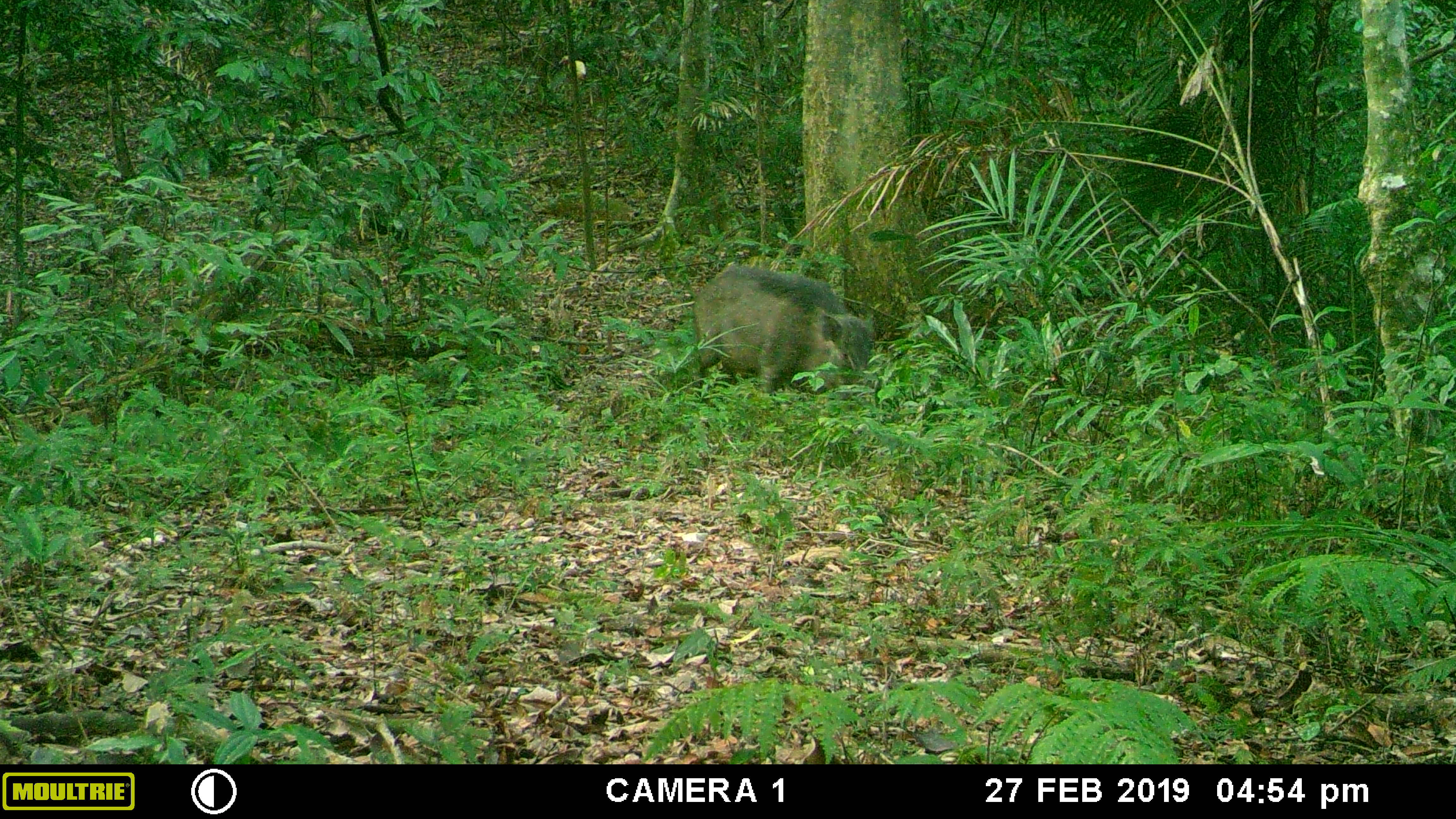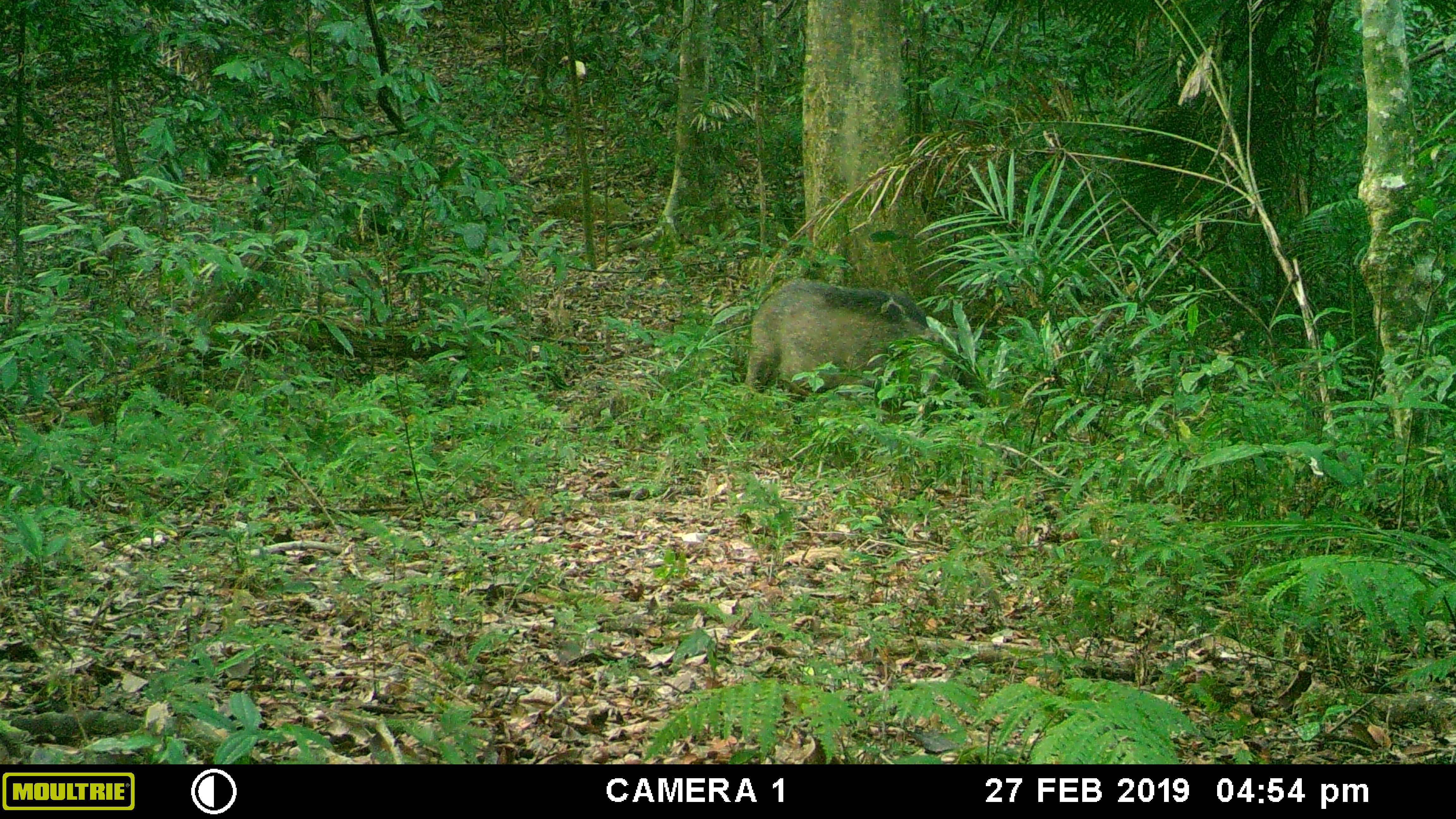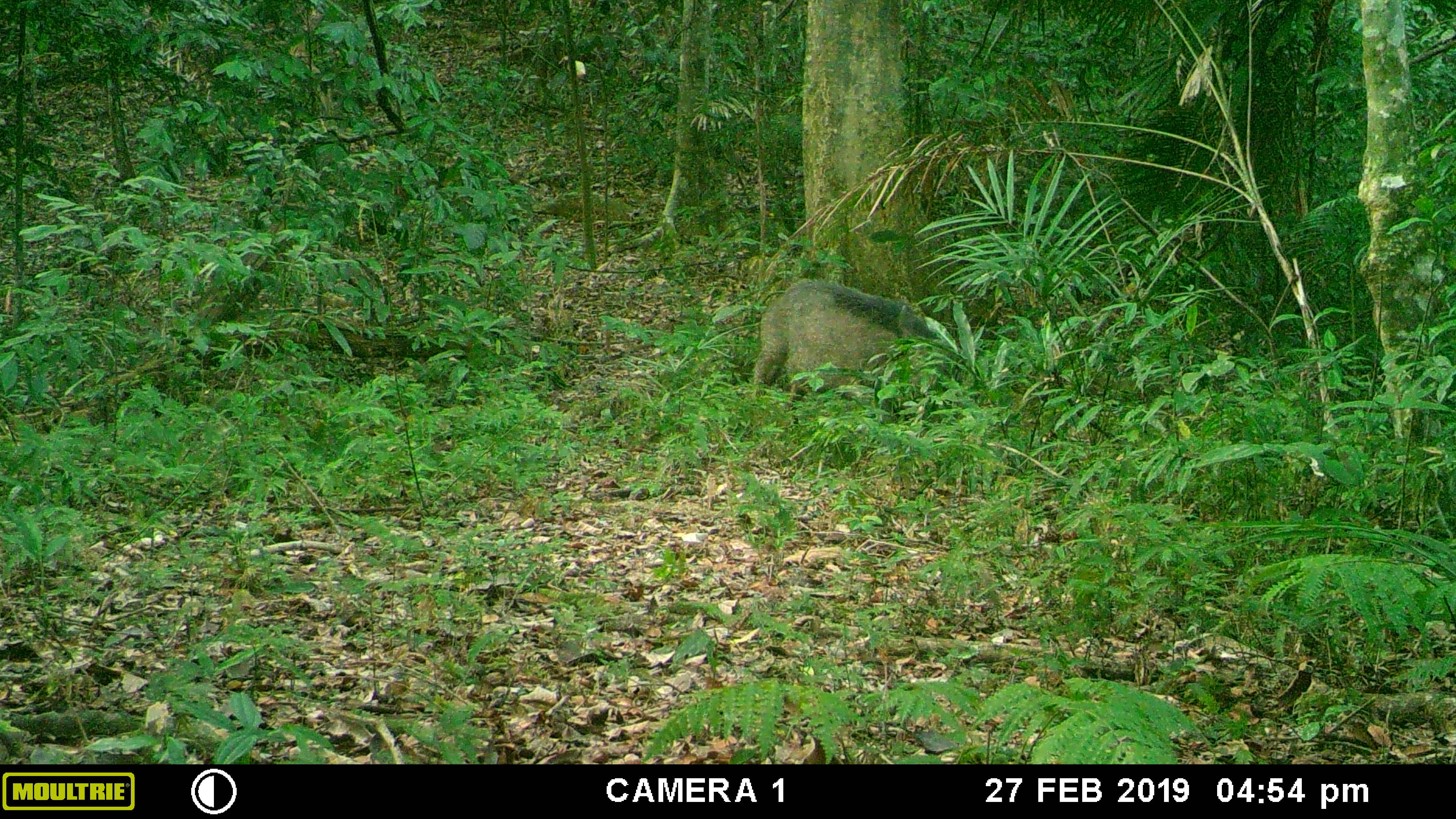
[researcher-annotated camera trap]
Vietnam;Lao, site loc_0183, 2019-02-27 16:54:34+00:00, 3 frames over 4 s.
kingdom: Animalia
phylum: Chordata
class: Mammalia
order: Artiodactyla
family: Suidae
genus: Sus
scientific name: Sus scrofa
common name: eurasian wild pig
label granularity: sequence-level